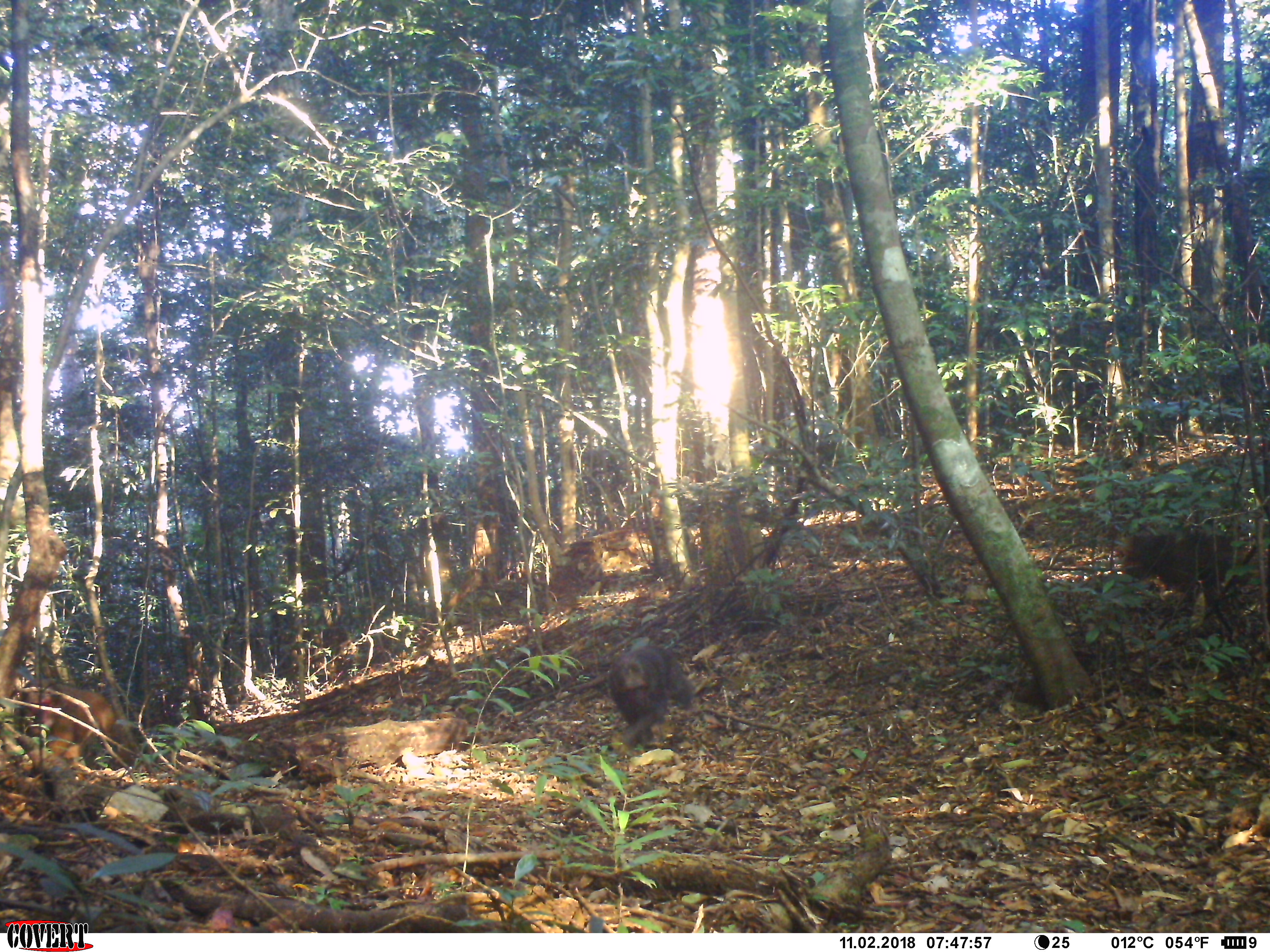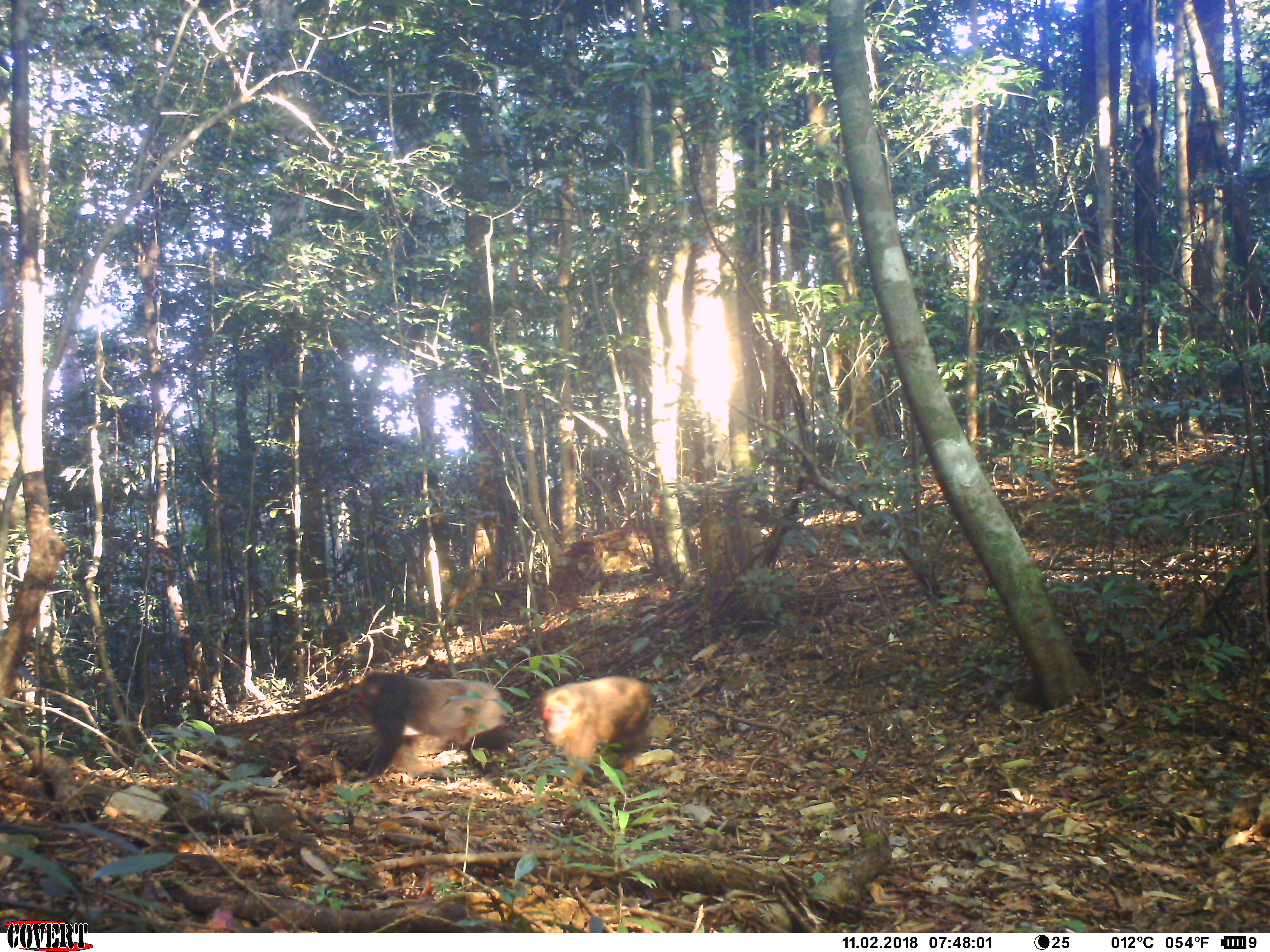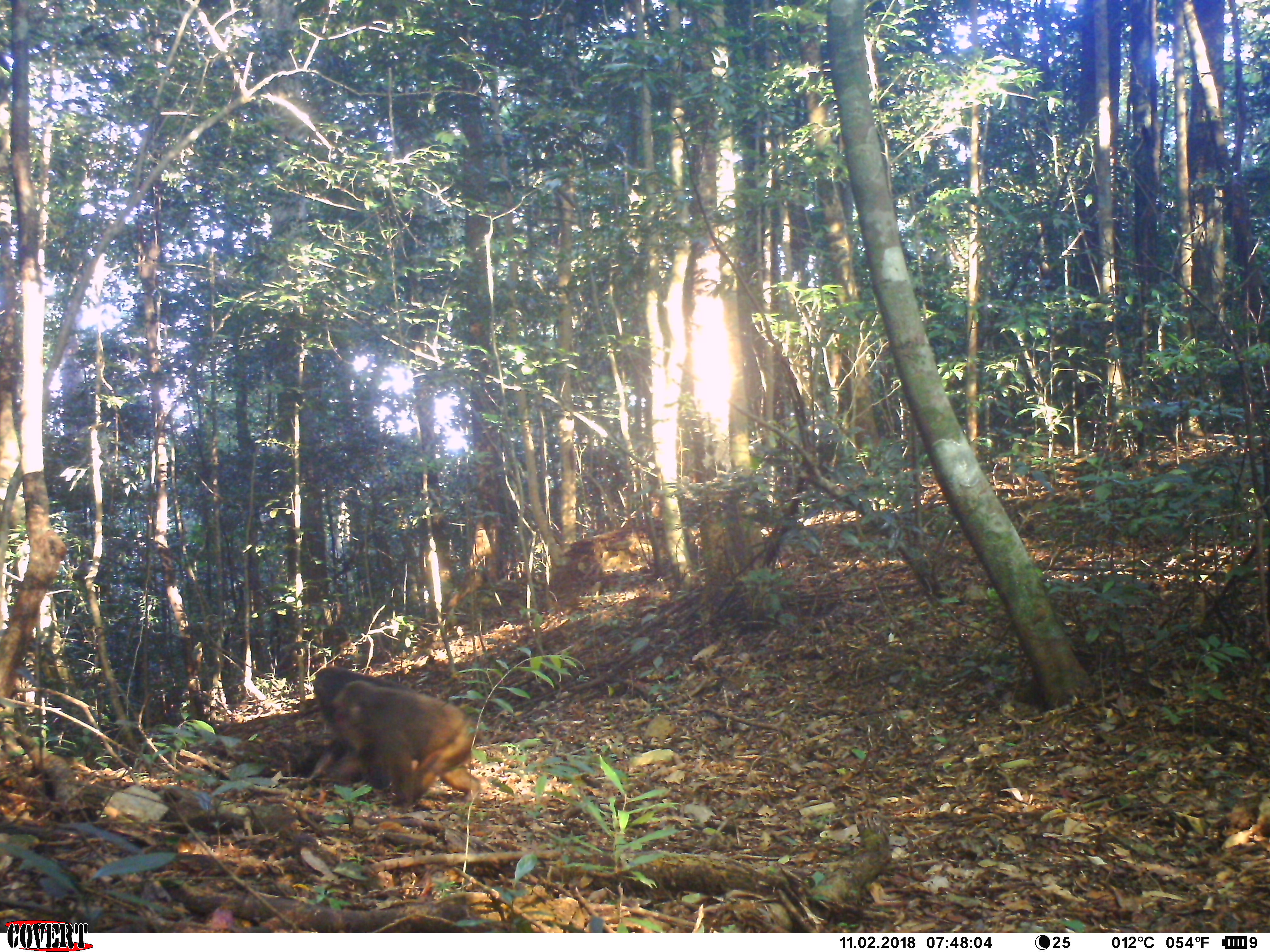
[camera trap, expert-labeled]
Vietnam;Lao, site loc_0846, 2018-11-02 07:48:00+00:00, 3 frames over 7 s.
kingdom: Animalia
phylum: Chordata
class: Mammalia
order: Primates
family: Cercopithecidae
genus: Macaca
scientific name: Macaca arctoides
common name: stump-tailed macaque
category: stump tailed macaque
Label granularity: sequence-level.